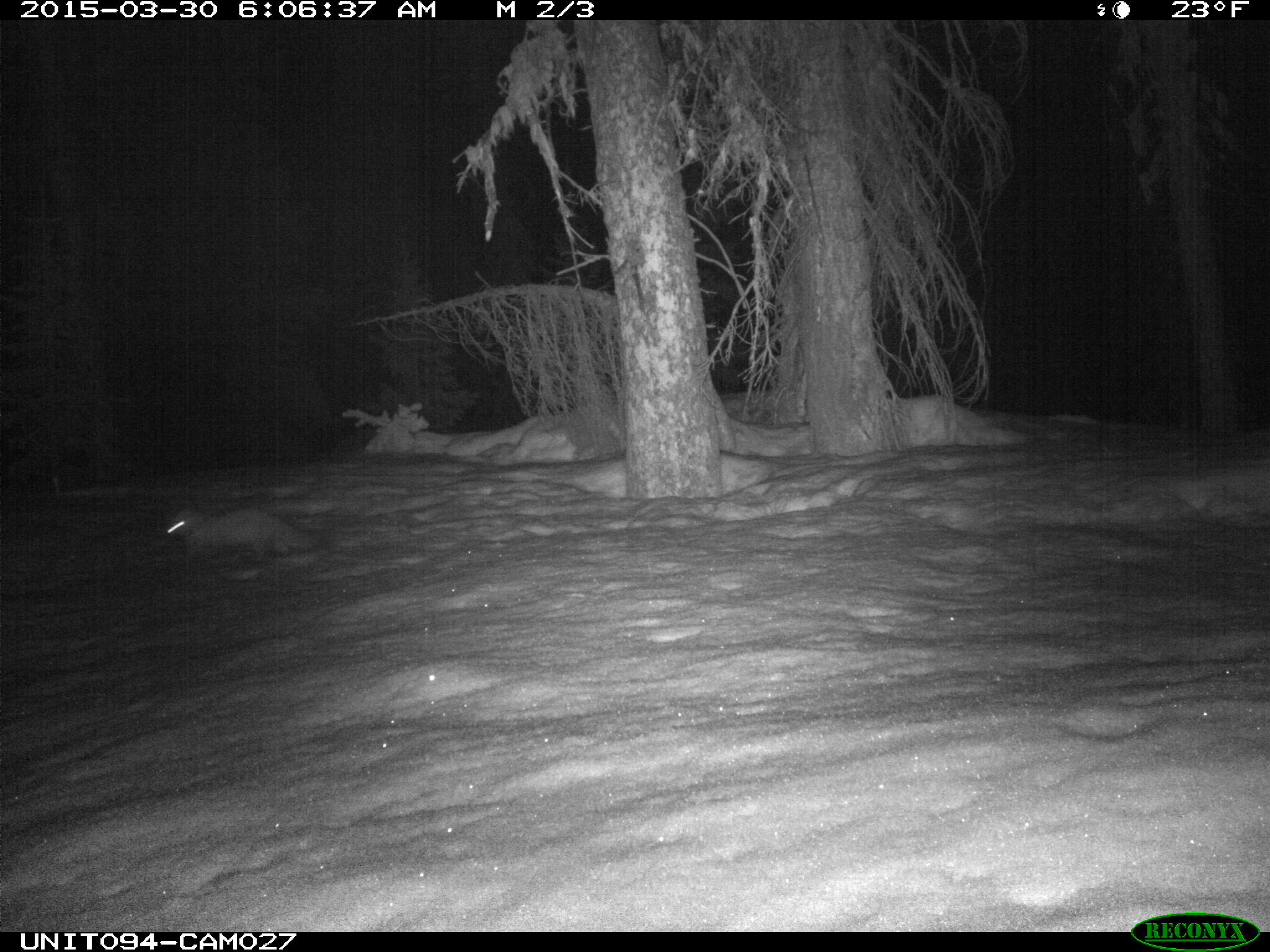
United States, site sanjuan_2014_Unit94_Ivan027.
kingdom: Animalia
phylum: Chordata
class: Mammalia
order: Carnivora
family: Mustelidae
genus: Martes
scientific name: Martes americana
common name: american marten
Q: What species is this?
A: Martes americana (american marten).